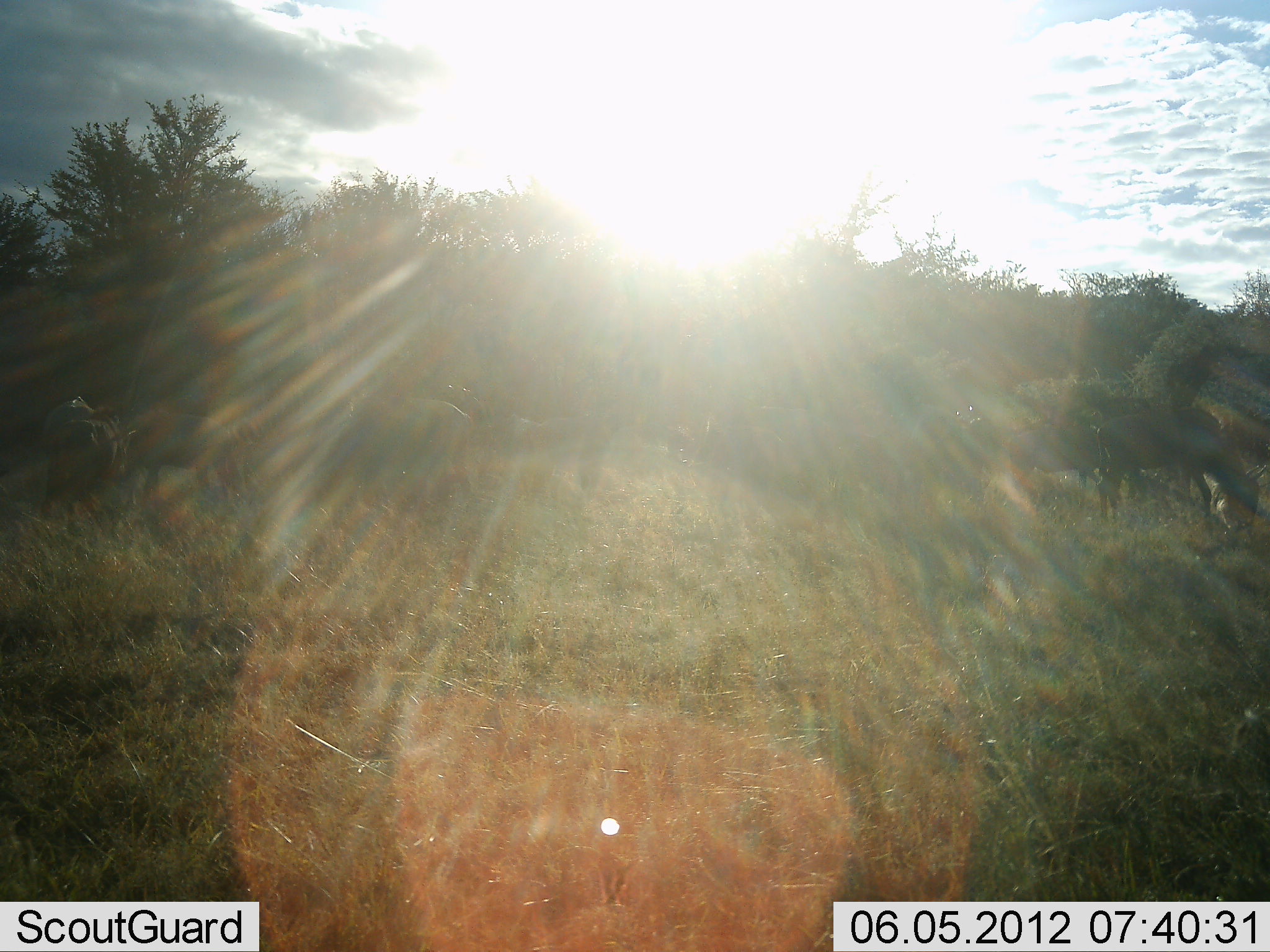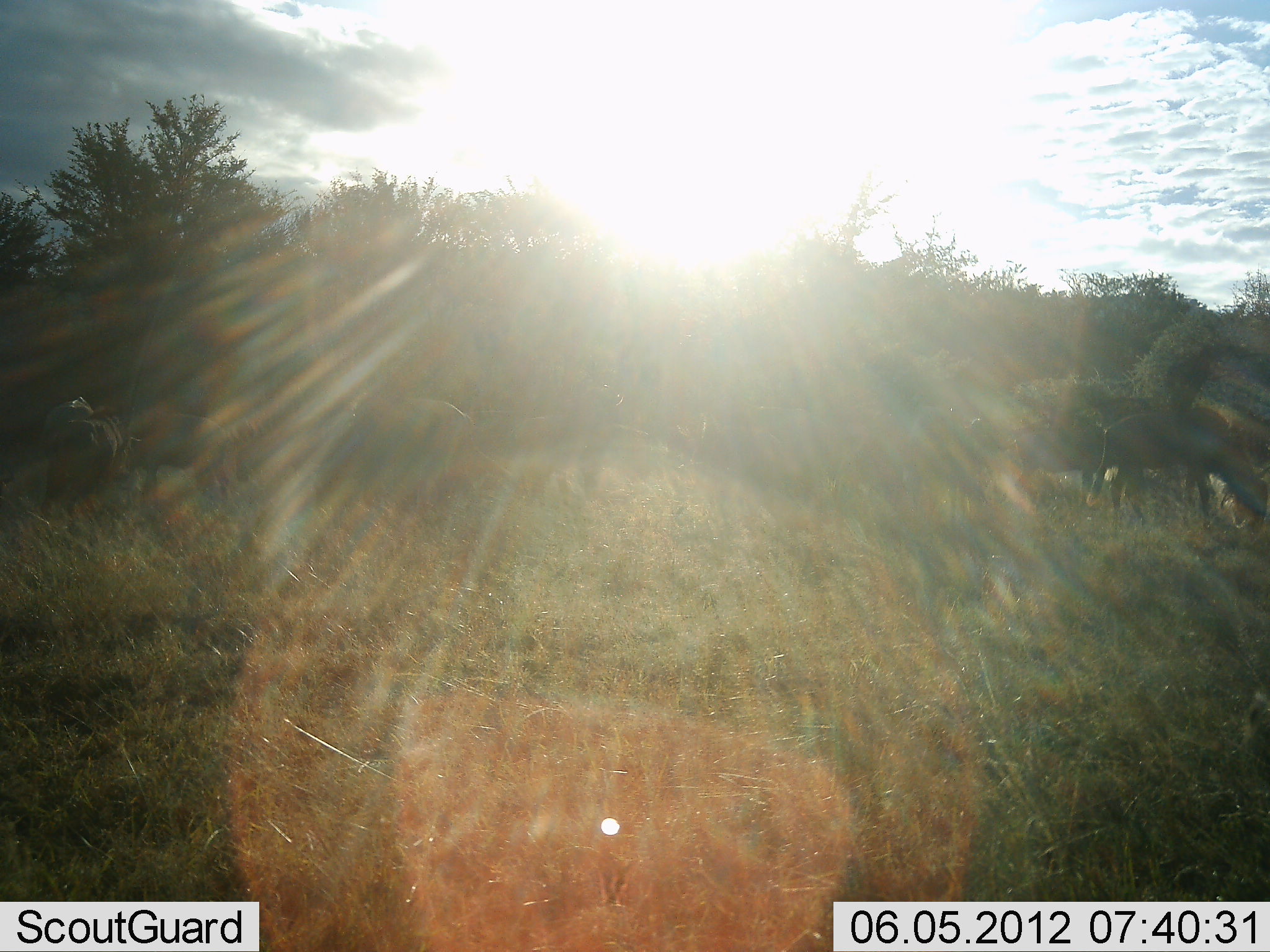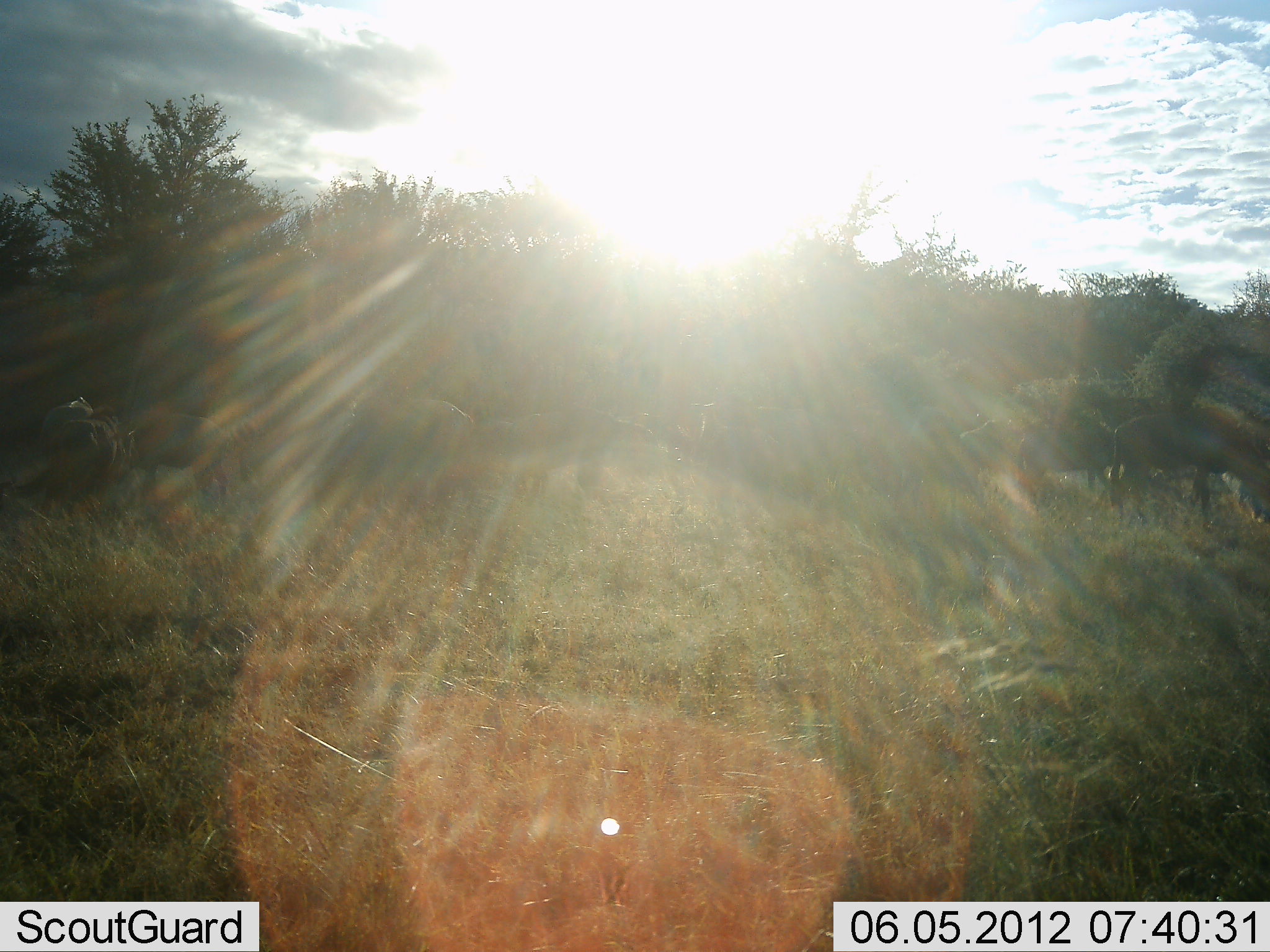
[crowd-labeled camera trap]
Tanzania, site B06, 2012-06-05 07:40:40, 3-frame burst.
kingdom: Animalia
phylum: Chordata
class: Mammalia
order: Artiodactyla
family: Bovidae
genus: Connochaetes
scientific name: Connochaetes taurinus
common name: blue wildebeest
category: wildebeest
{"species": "wildebeest (blue wildebeest) (Connochaetes taurinus)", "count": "6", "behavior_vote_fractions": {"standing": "45%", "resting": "0%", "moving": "9%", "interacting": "0%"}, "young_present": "0%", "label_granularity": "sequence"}